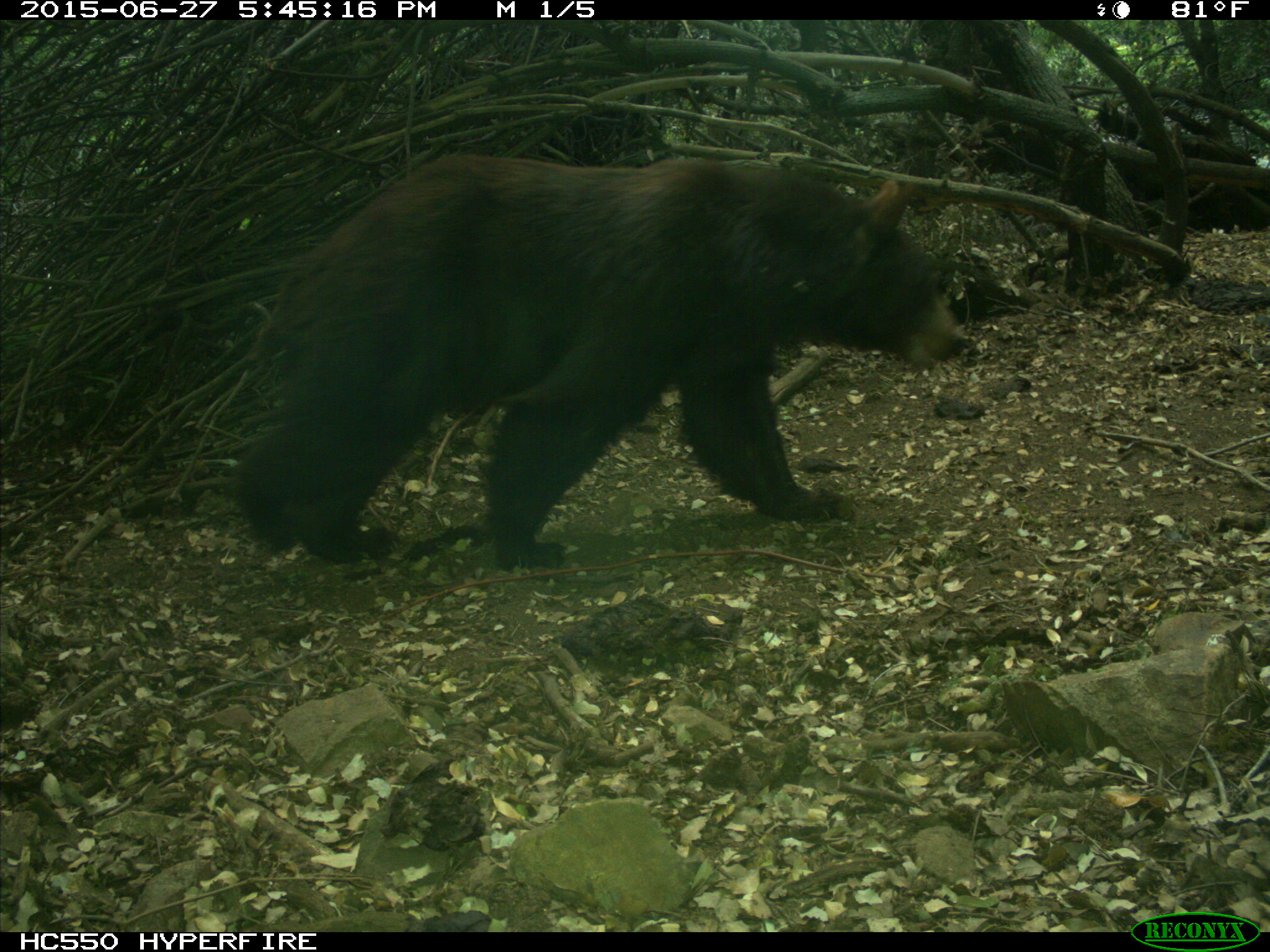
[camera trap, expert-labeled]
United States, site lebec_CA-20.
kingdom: Animalia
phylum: Chordata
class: Mammalia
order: Carnivora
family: Ursidae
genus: Ursus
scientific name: Ursus americanus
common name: american black bear